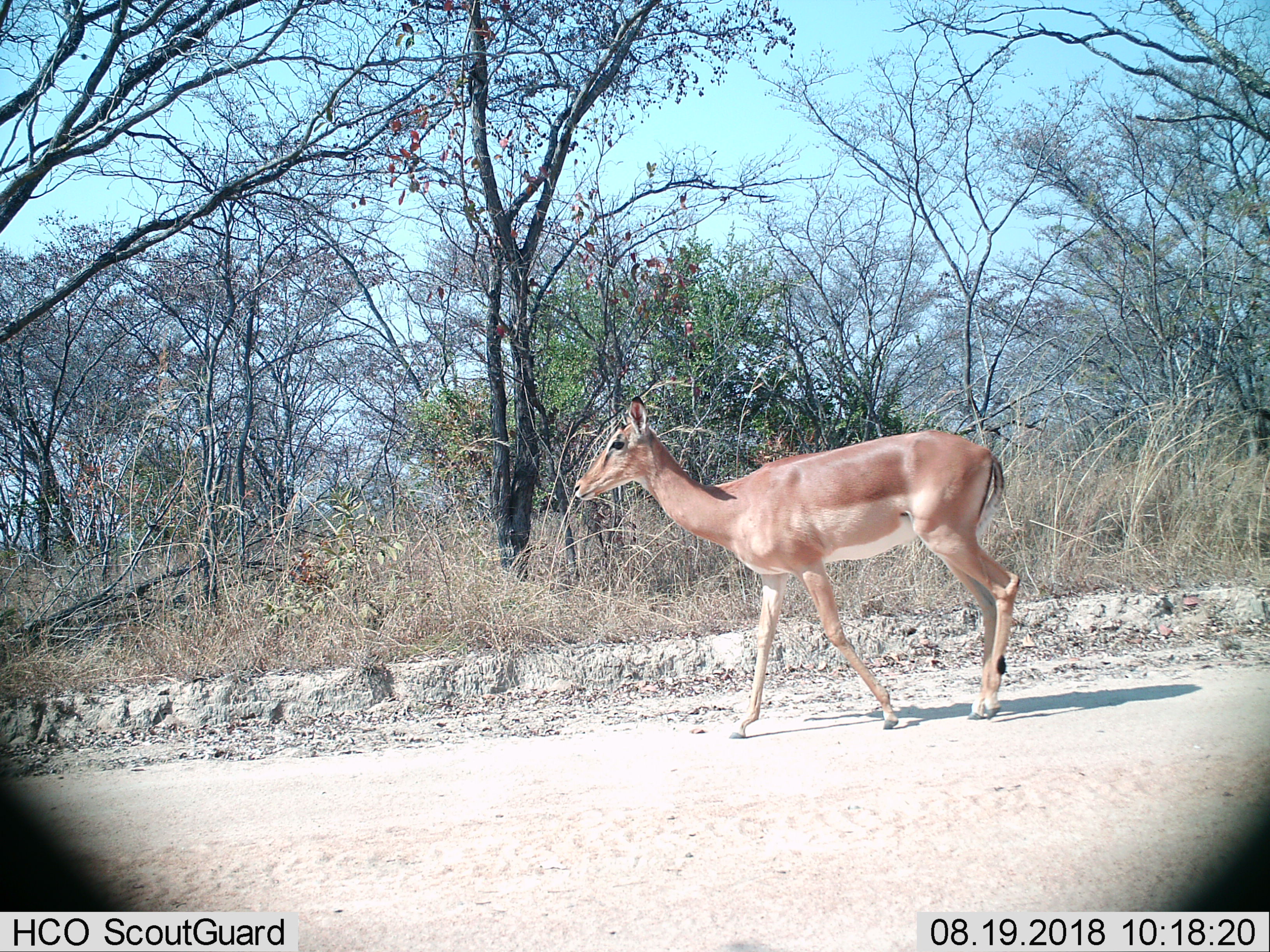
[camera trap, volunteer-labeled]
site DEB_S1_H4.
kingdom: Animalia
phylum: Chordata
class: Mammalia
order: Artiodactyla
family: Bovidae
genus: Aepyceros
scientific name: Aepyceros melampus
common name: impala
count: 1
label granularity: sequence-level